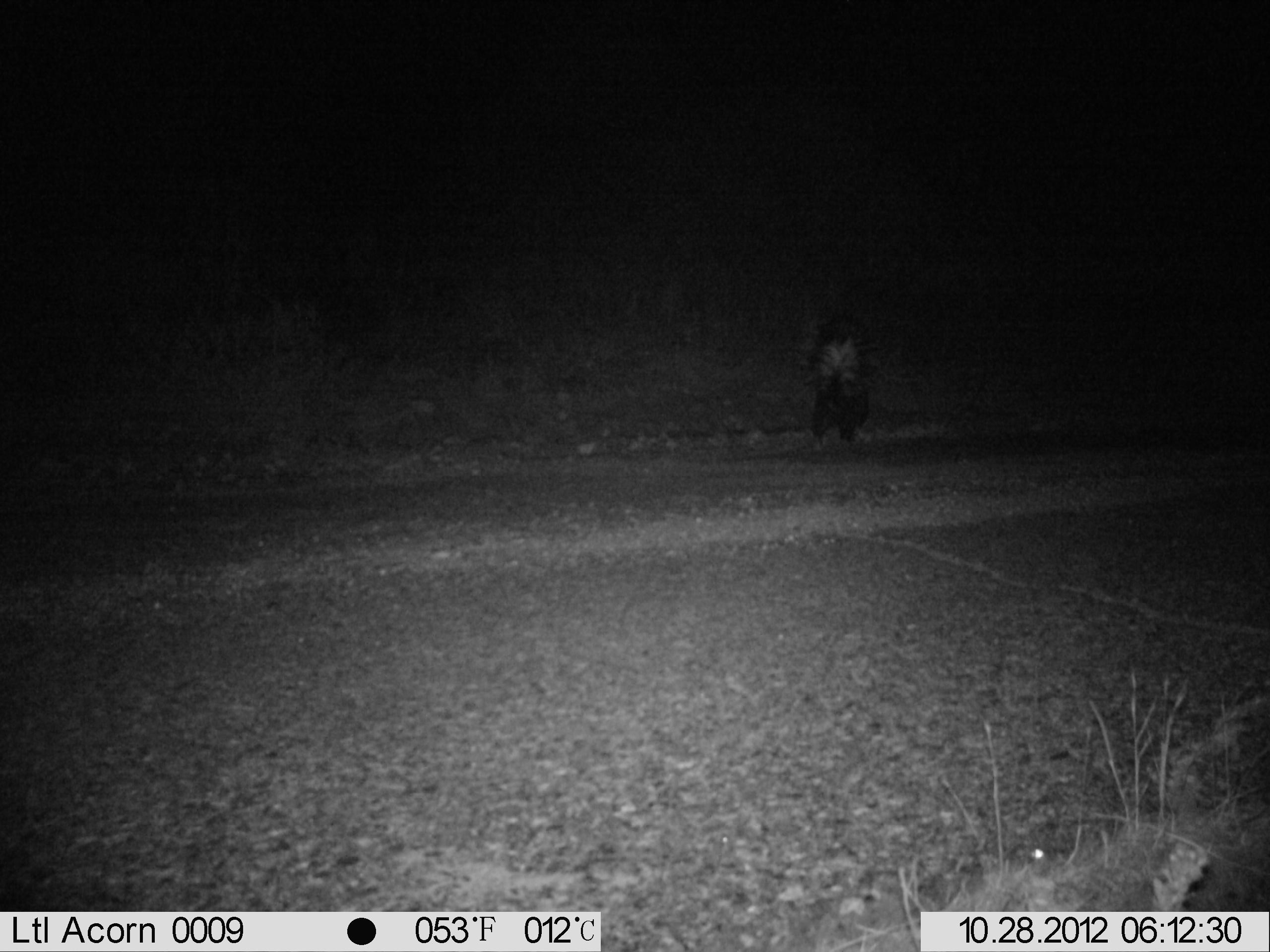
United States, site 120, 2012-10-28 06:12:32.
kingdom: Animalia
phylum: Chordata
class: Mammalia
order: Carnivora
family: Mephitidae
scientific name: Mephitidae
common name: skunk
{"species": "skunk (Mephitidae)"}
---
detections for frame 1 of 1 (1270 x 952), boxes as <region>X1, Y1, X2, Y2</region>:
skunk: <region>794, 294, 879, 468</region>